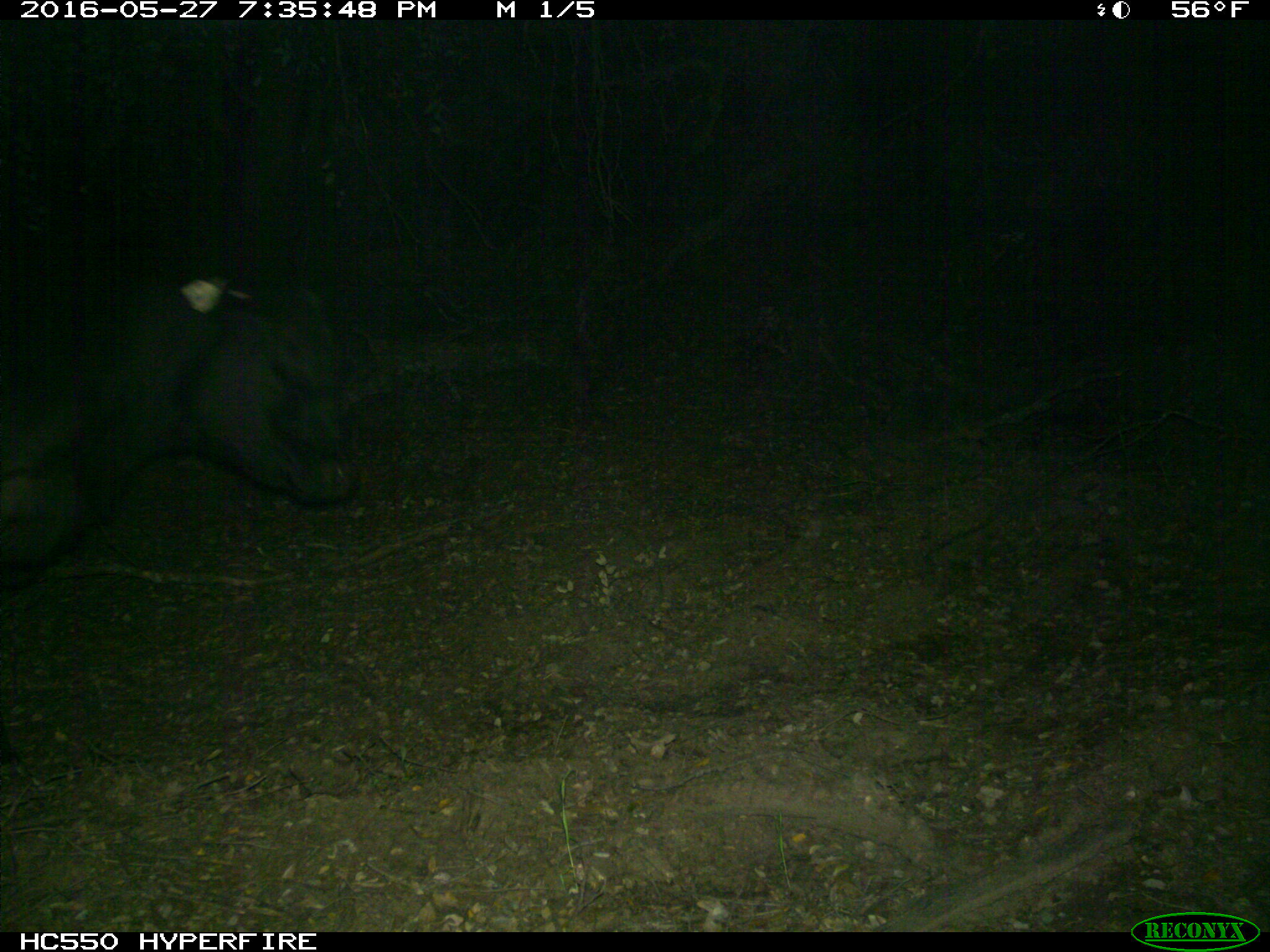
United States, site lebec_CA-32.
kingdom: Animalia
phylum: Chordata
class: Mammalia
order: Artiodactyla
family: Bovidae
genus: Bos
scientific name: Bos taurus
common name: domestic cow